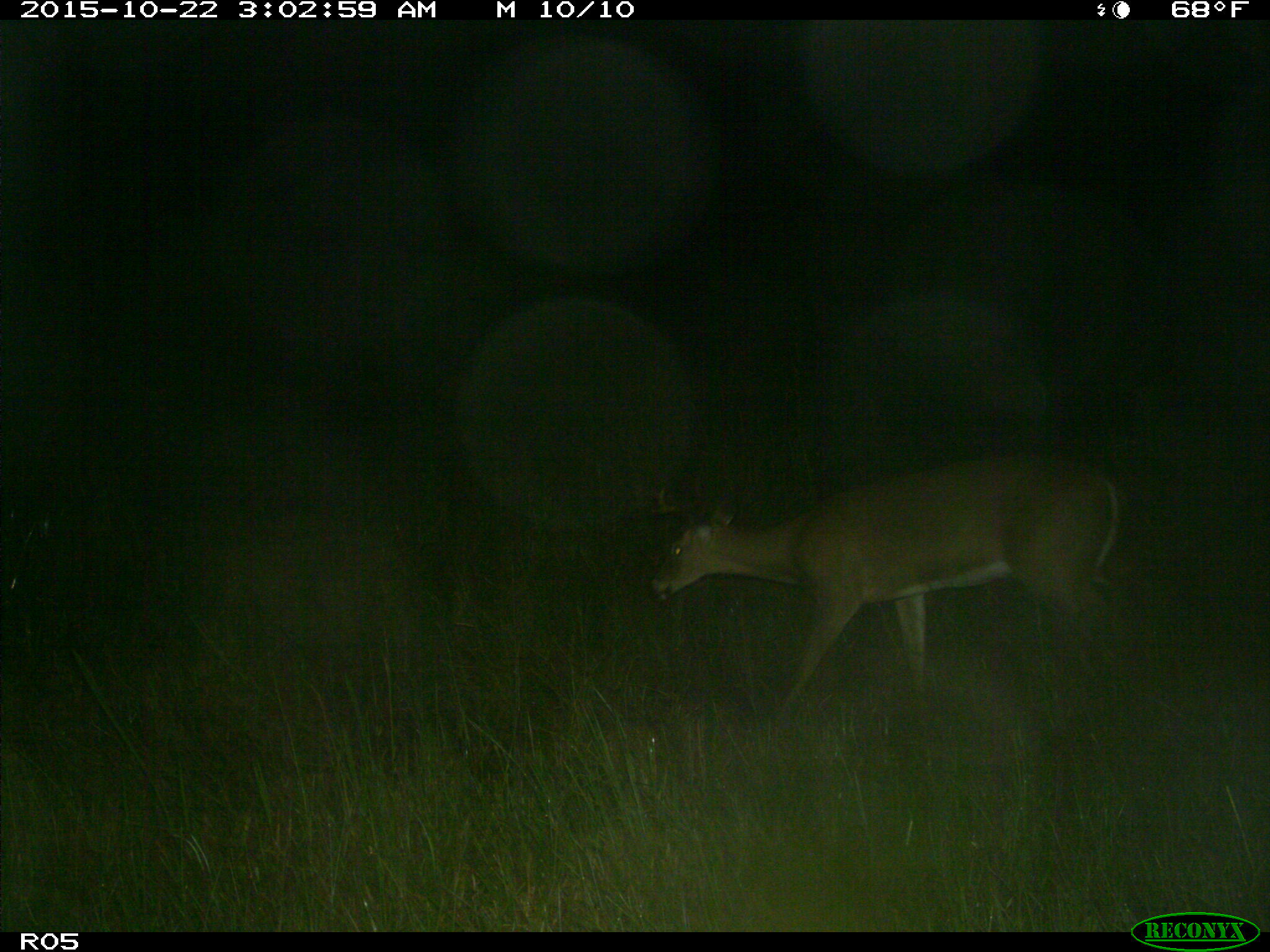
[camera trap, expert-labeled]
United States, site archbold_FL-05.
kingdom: Animalia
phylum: Chordata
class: Mammalia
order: Artiodactyla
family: Cervidae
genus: Odocoileus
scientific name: Odocoileus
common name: deer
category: unidentified deer